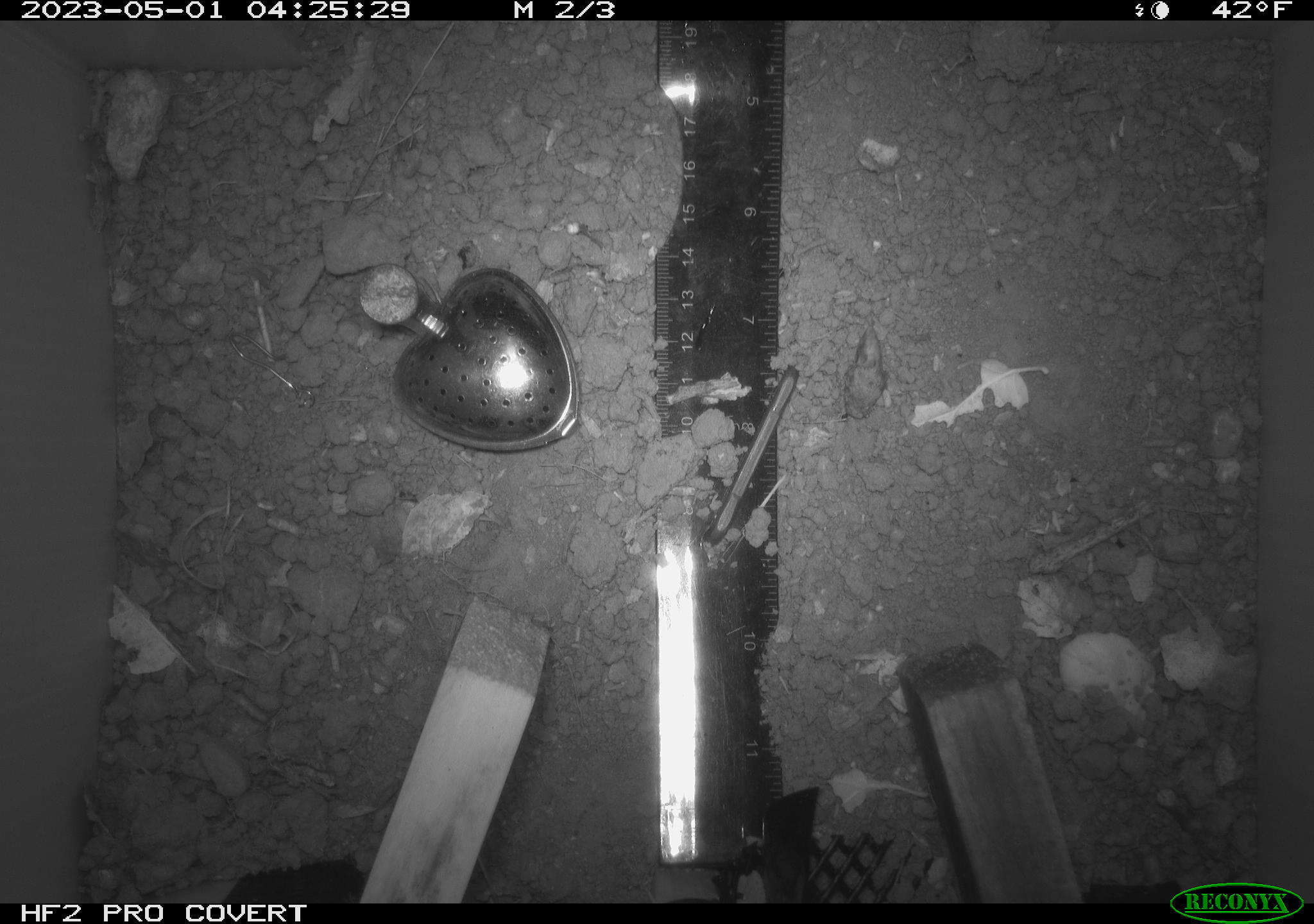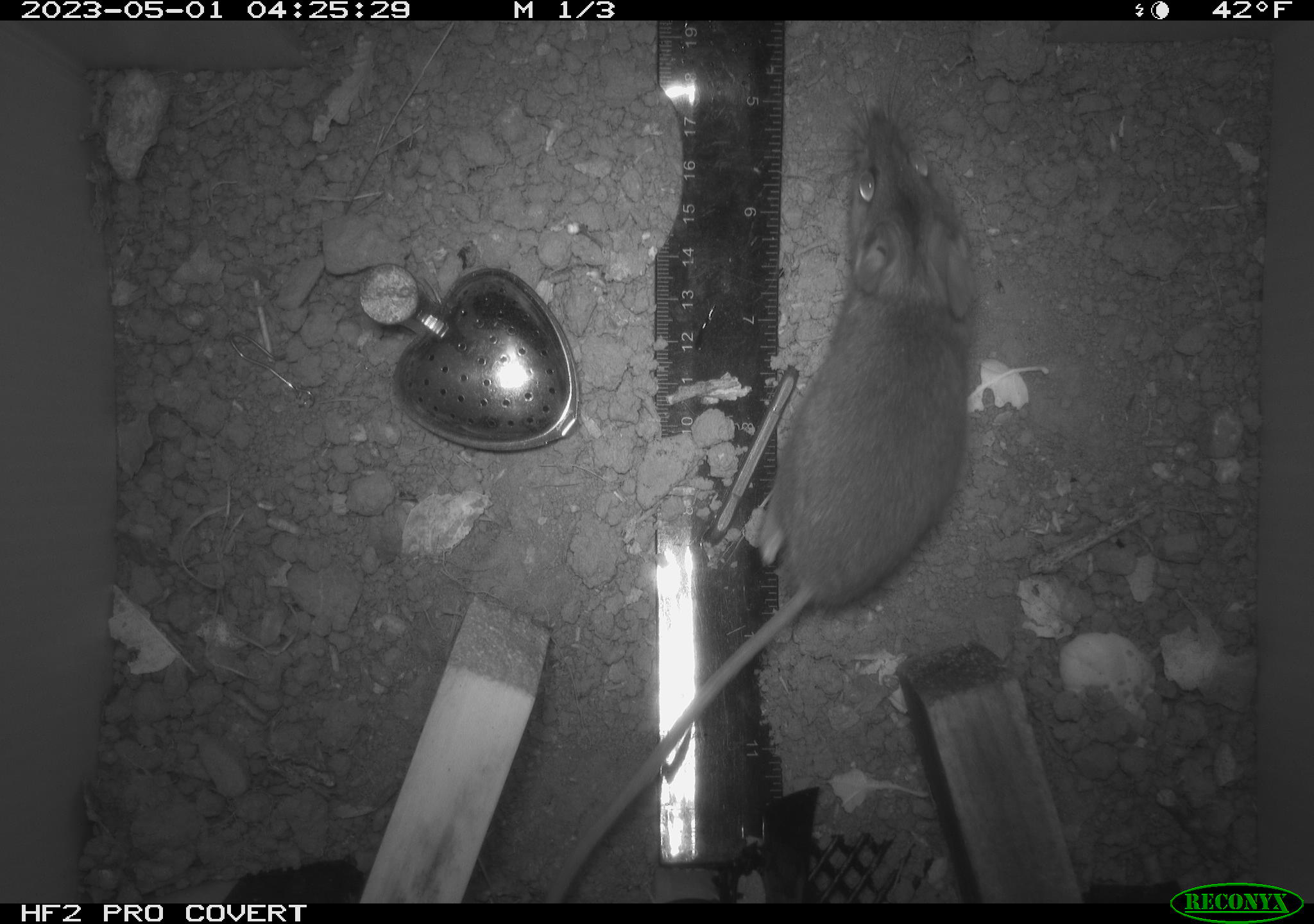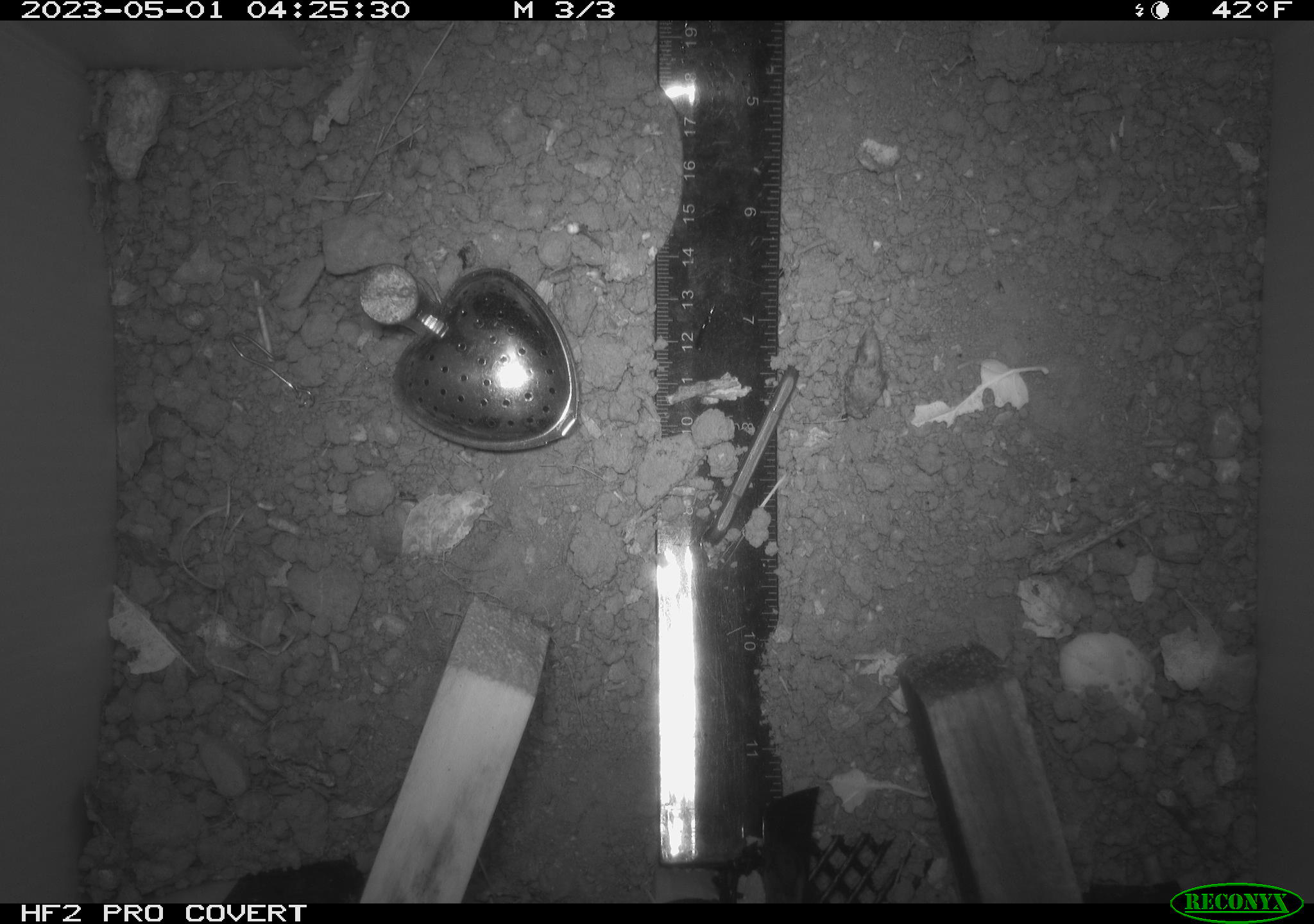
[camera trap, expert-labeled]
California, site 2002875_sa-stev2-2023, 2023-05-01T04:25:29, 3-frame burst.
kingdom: Animalia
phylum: Chordata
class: Mammalia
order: Rodentia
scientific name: Rodentia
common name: mouse species